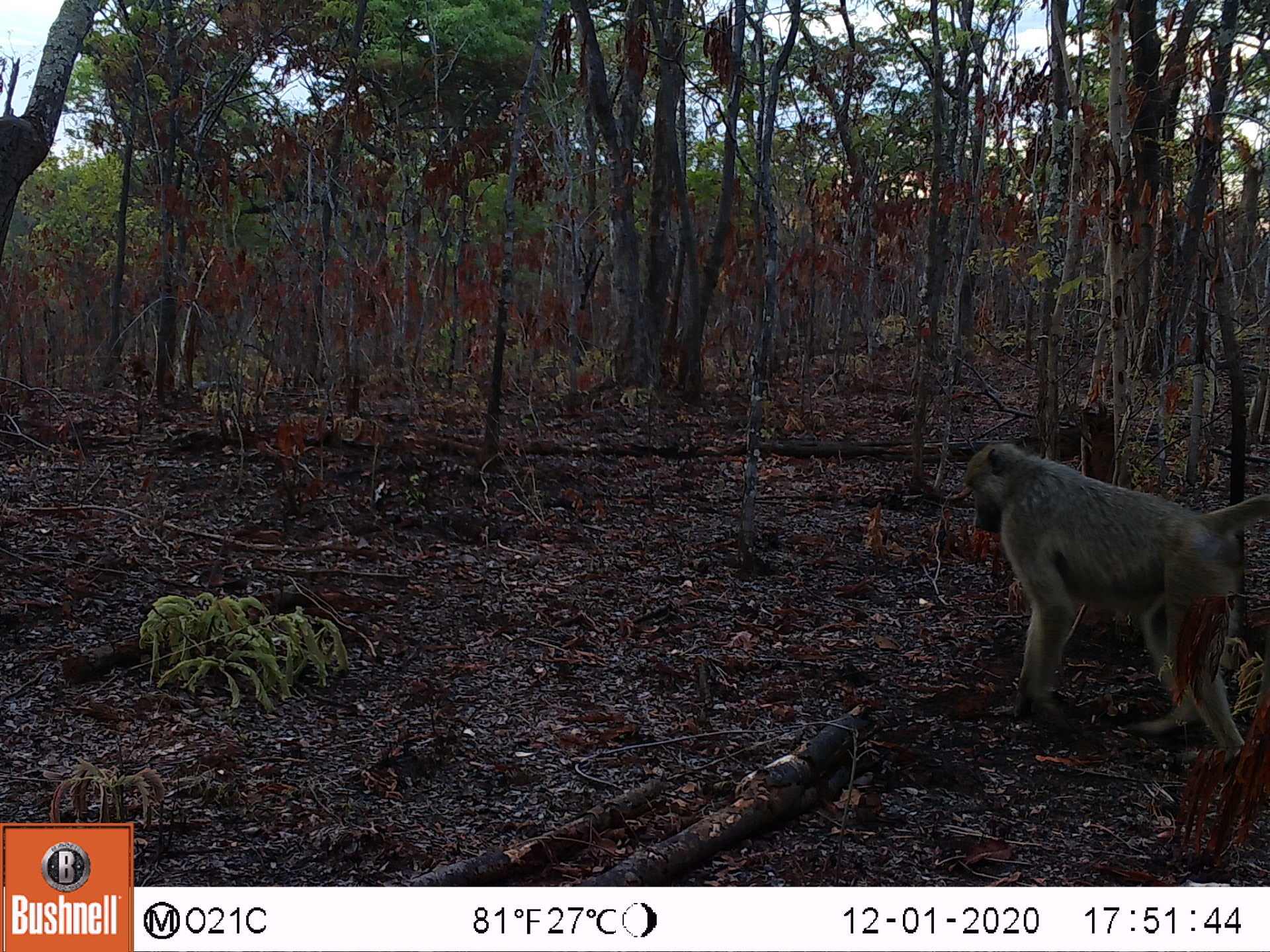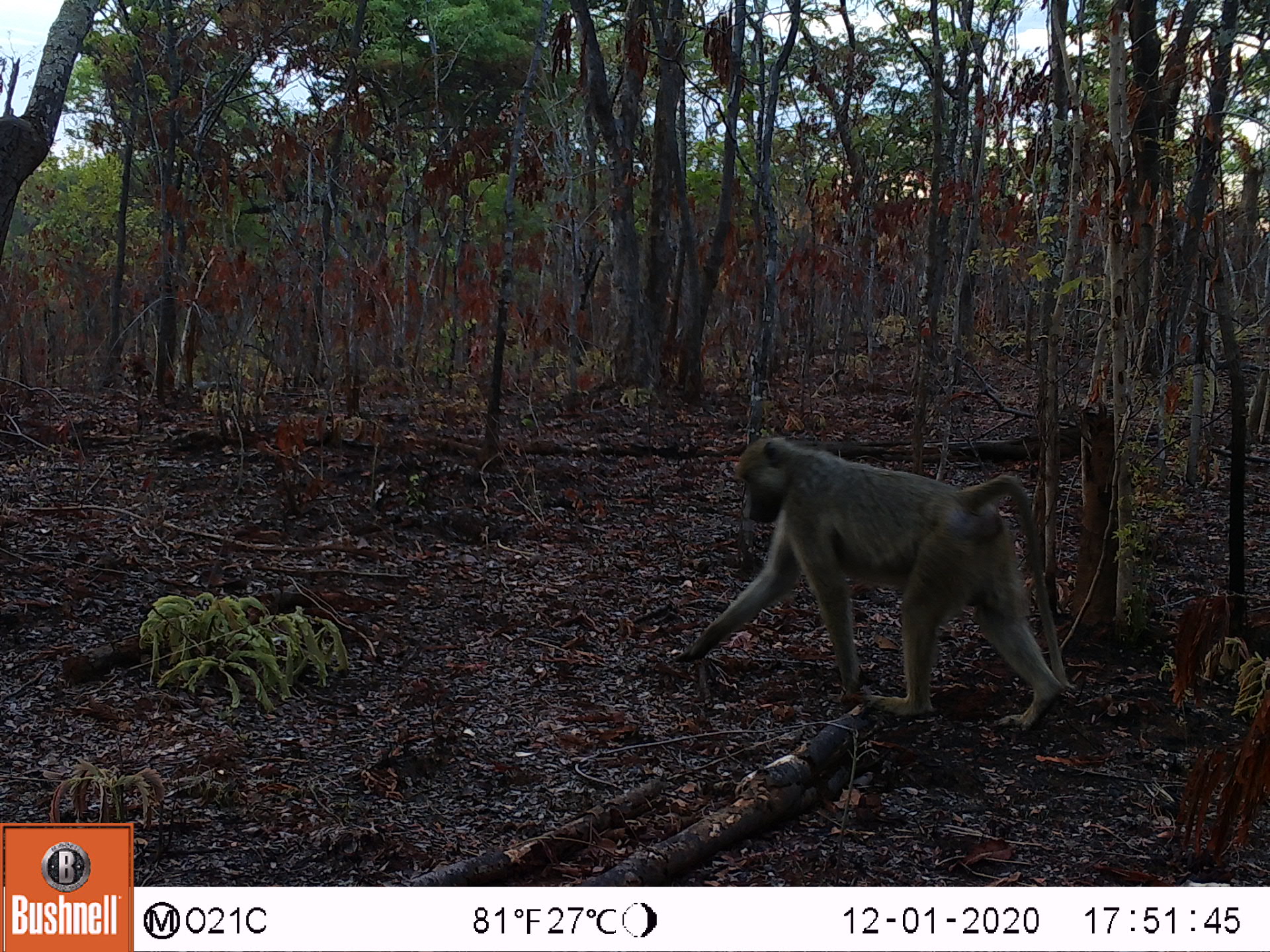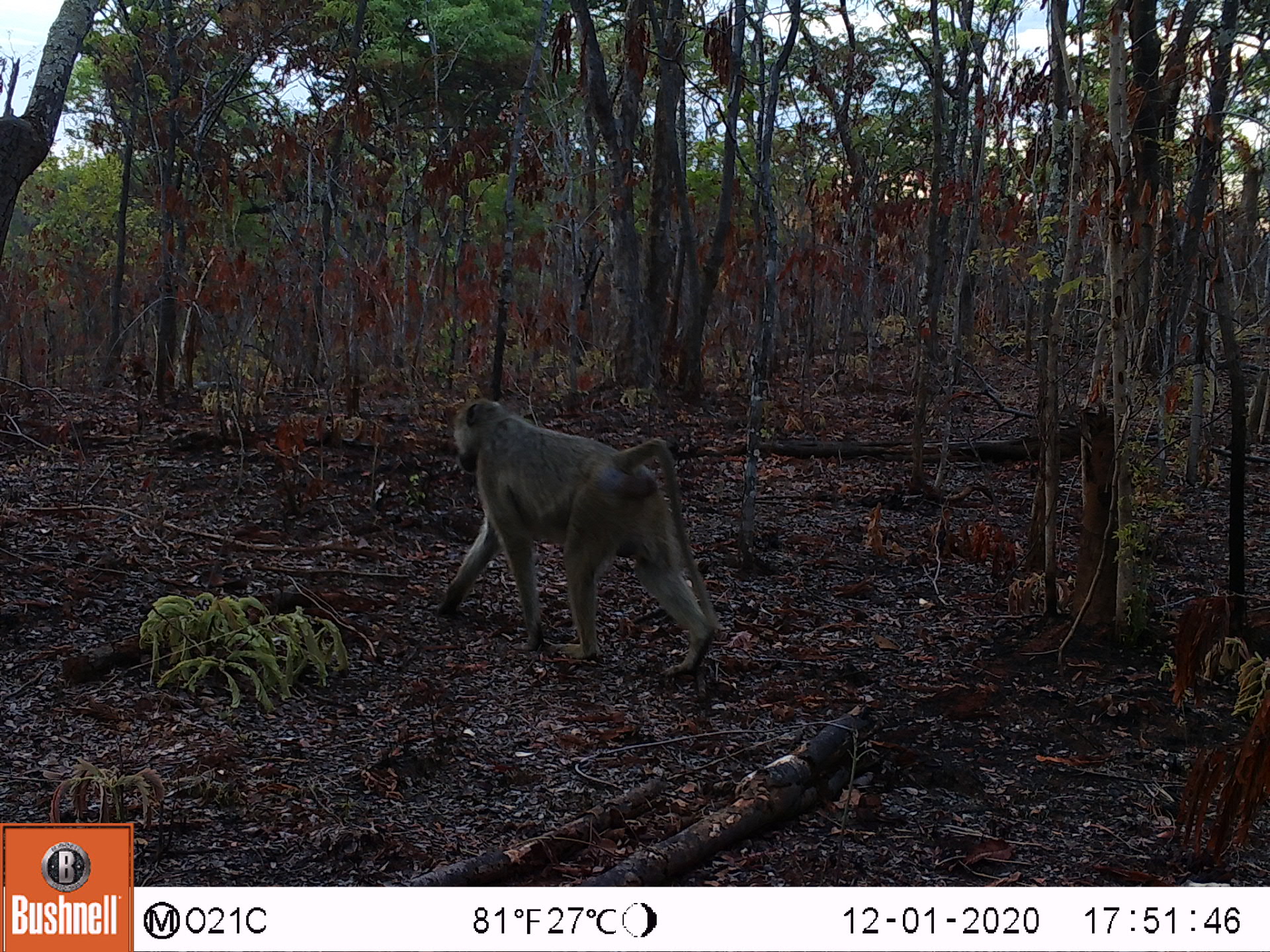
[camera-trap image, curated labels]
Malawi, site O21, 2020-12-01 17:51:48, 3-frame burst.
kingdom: Animalia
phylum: Chordata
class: Mammalia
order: Primates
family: Cercopithecidae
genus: Papio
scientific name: Papio cynocephalus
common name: yellow baboon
Yellow baboon (Papio cynocephalus), count 1.